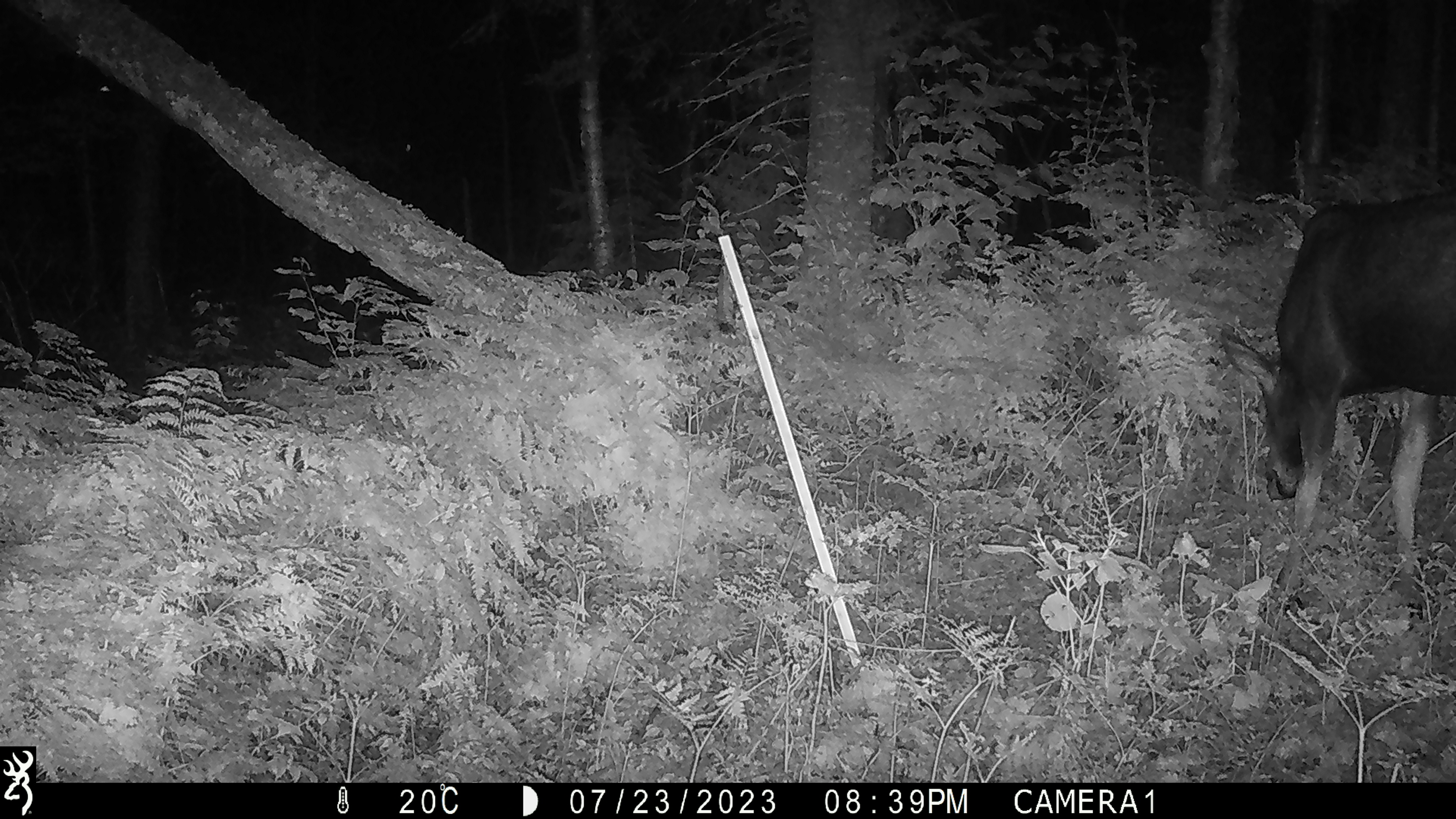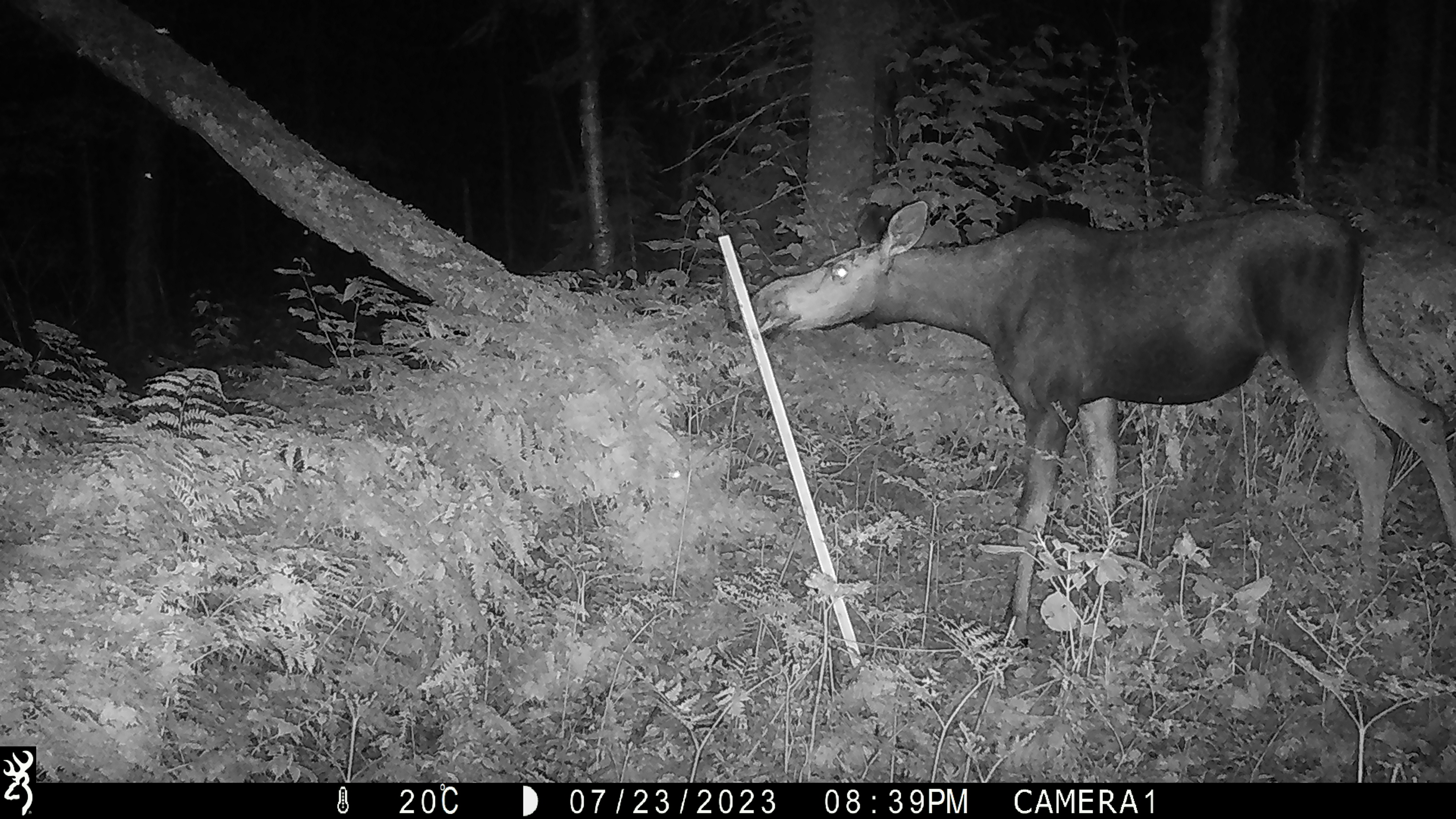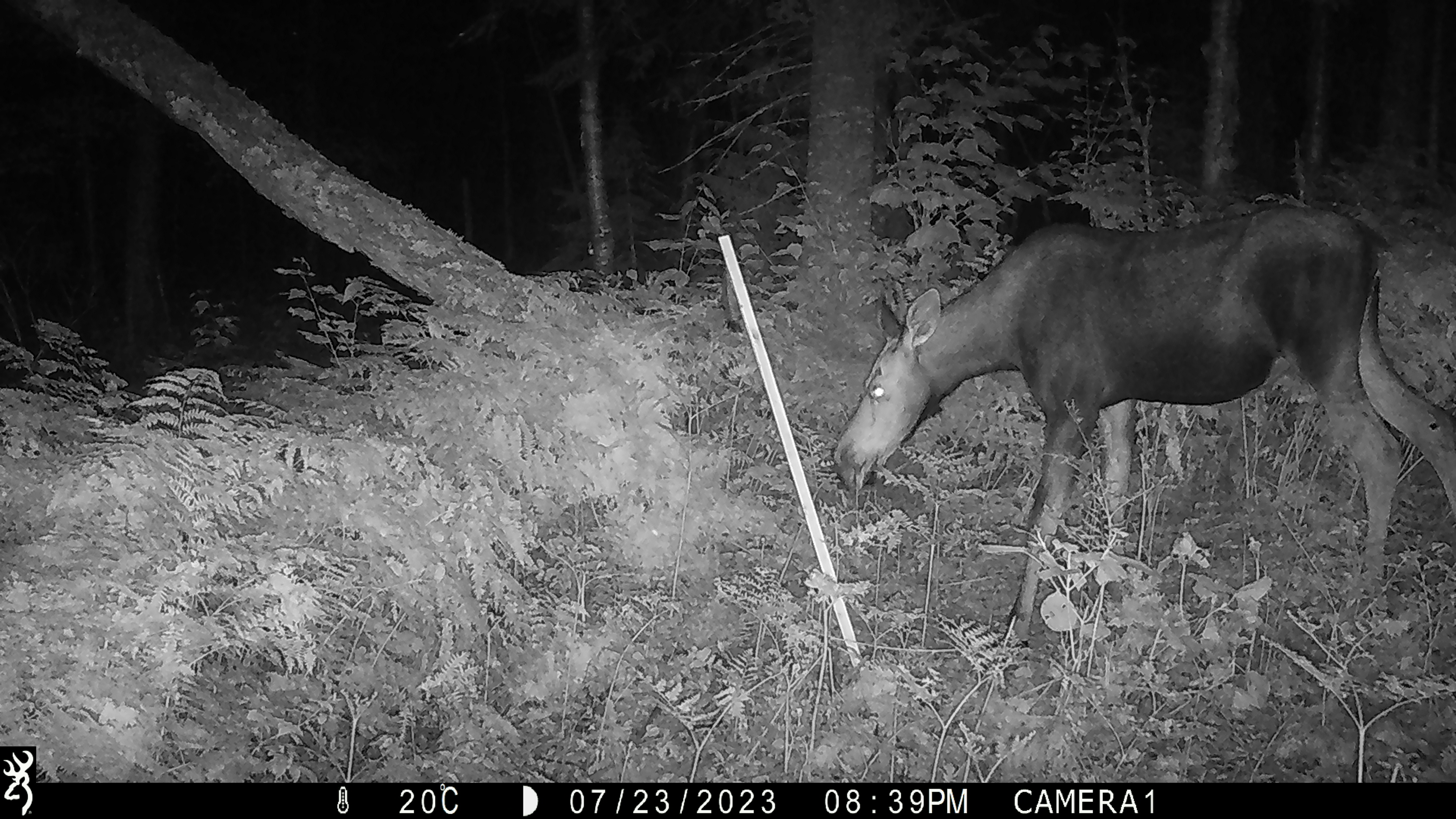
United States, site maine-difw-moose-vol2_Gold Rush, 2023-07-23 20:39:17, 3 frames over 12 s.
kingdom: Animalia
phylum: Chordata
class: Mammalia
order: Artiodactyla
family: Cervidae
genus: Alces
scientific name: Alces alces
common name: moose